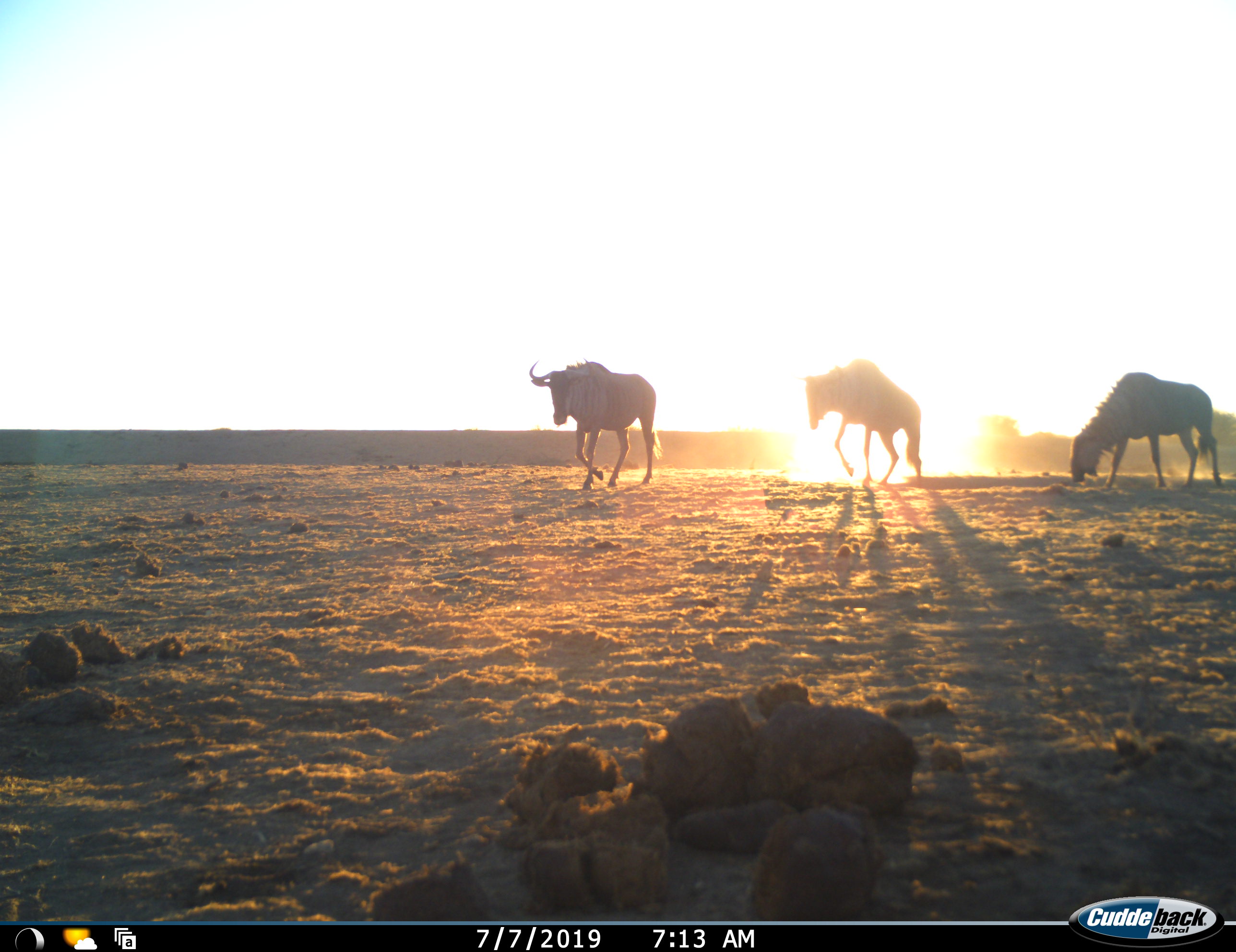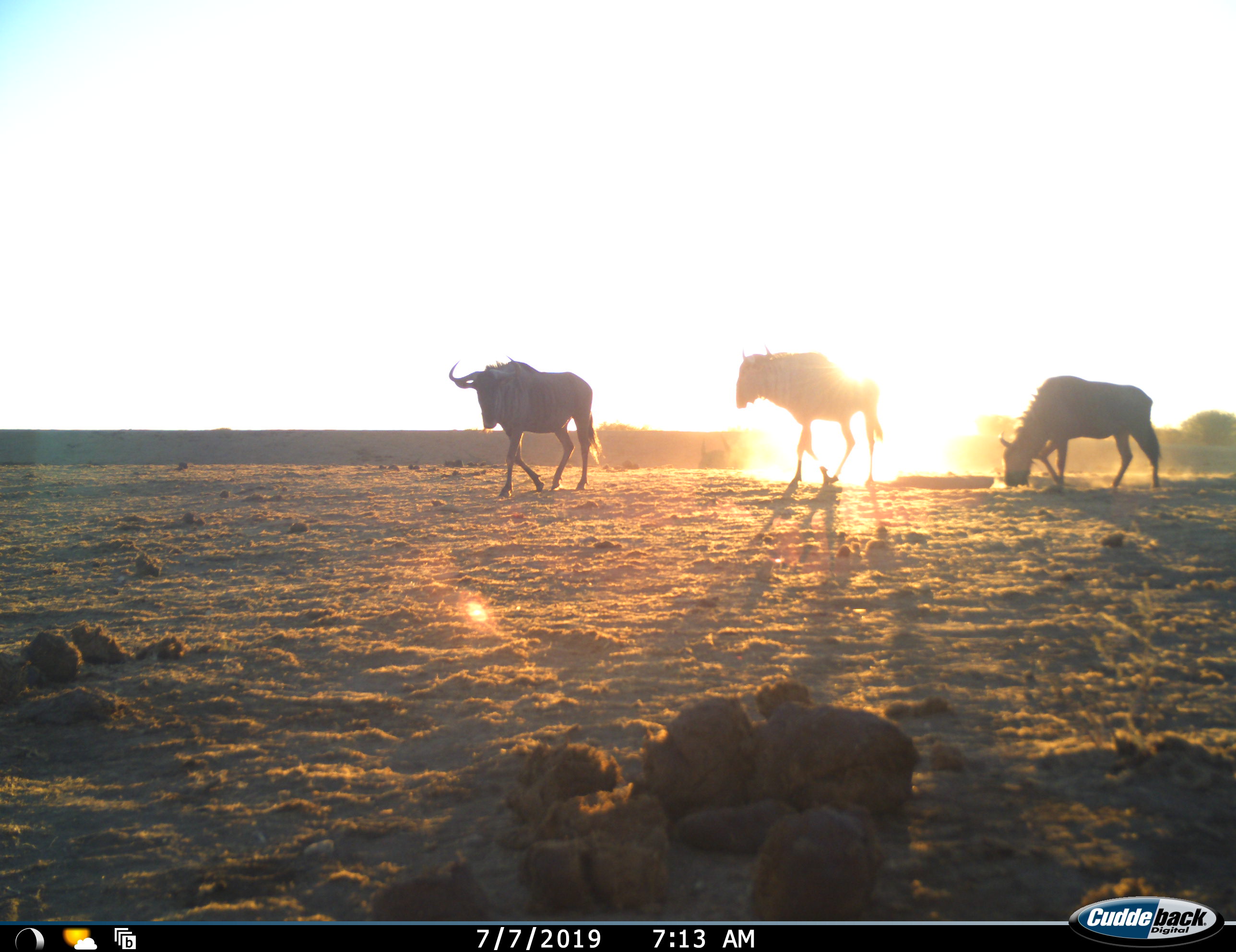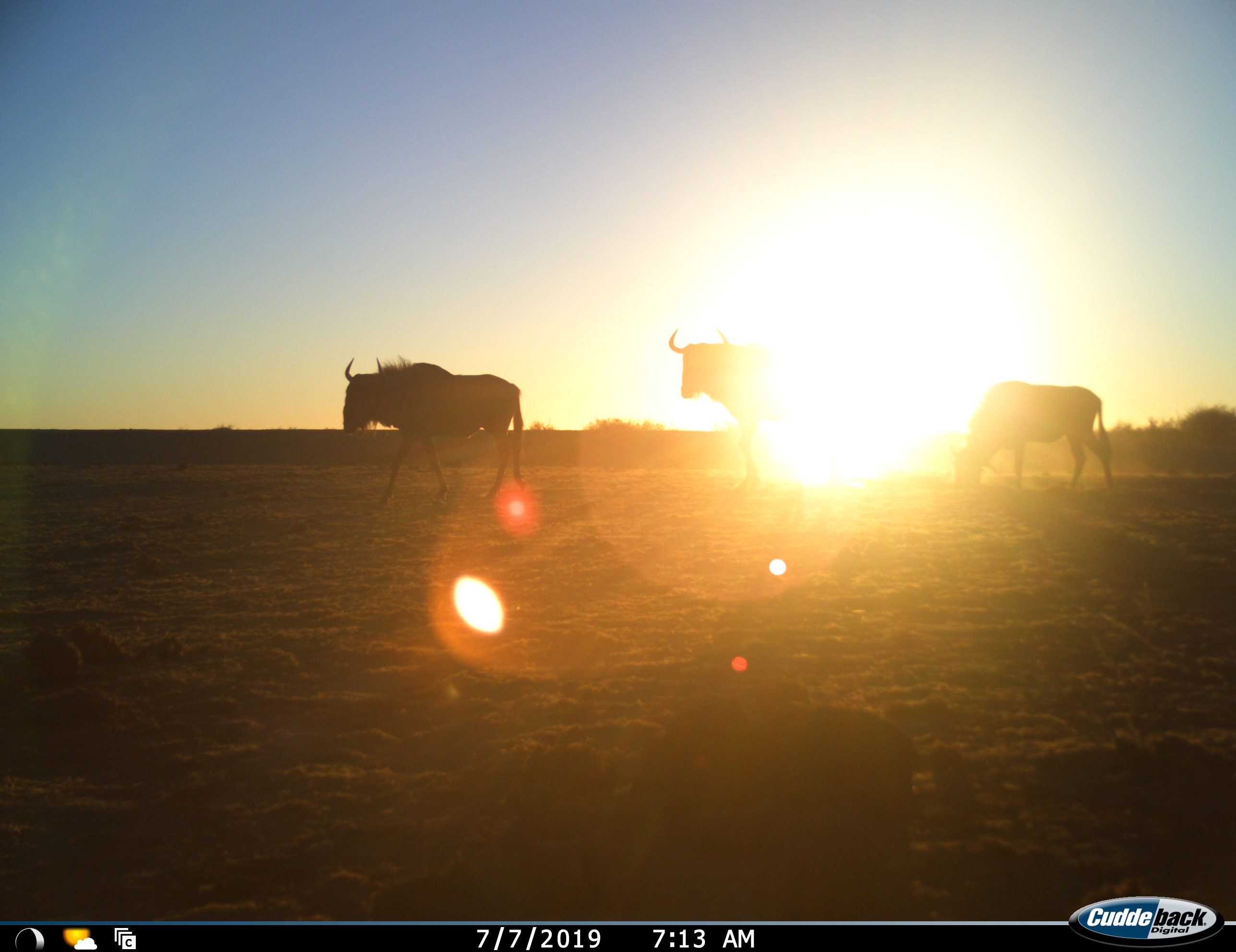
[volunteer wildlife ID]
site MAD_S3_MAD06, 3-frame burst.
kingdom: Animalia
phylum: Chordata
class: Mammalia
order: Artiodactyla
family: Bovidae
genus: Connochaetes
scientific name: Connochaetes taurinus taurinus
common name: blue wildebeest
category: wildebeestblue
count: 3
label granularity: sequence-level